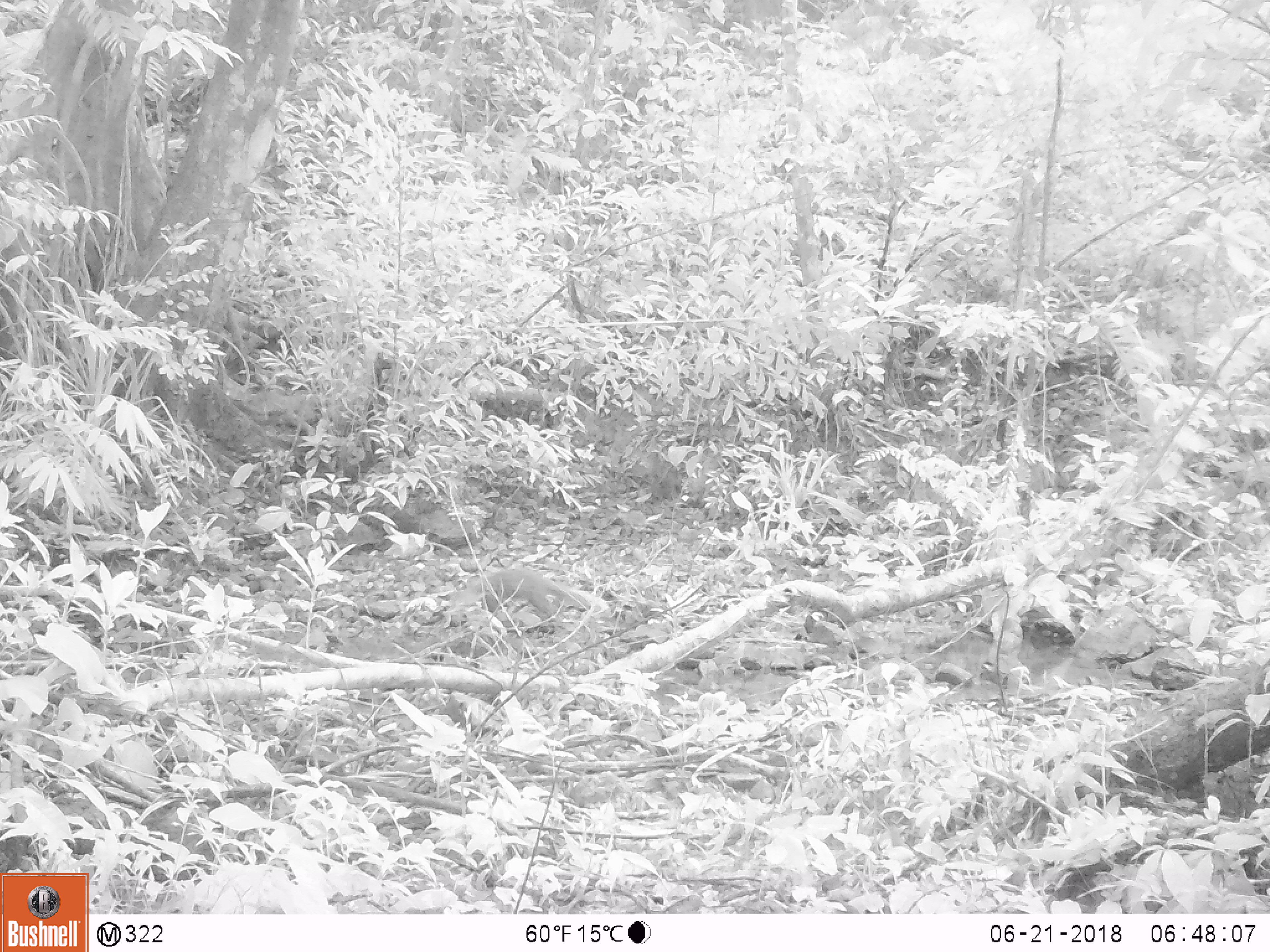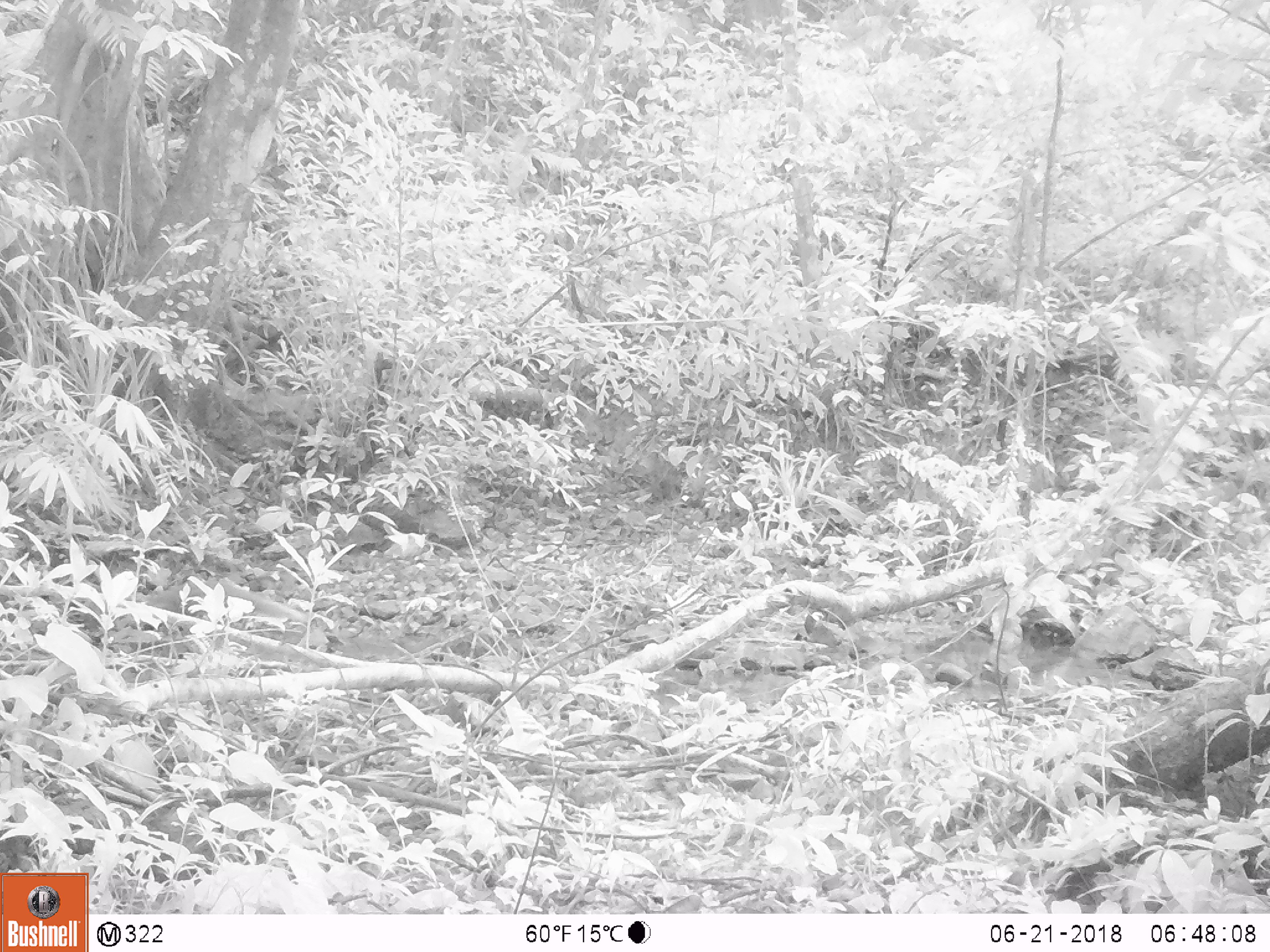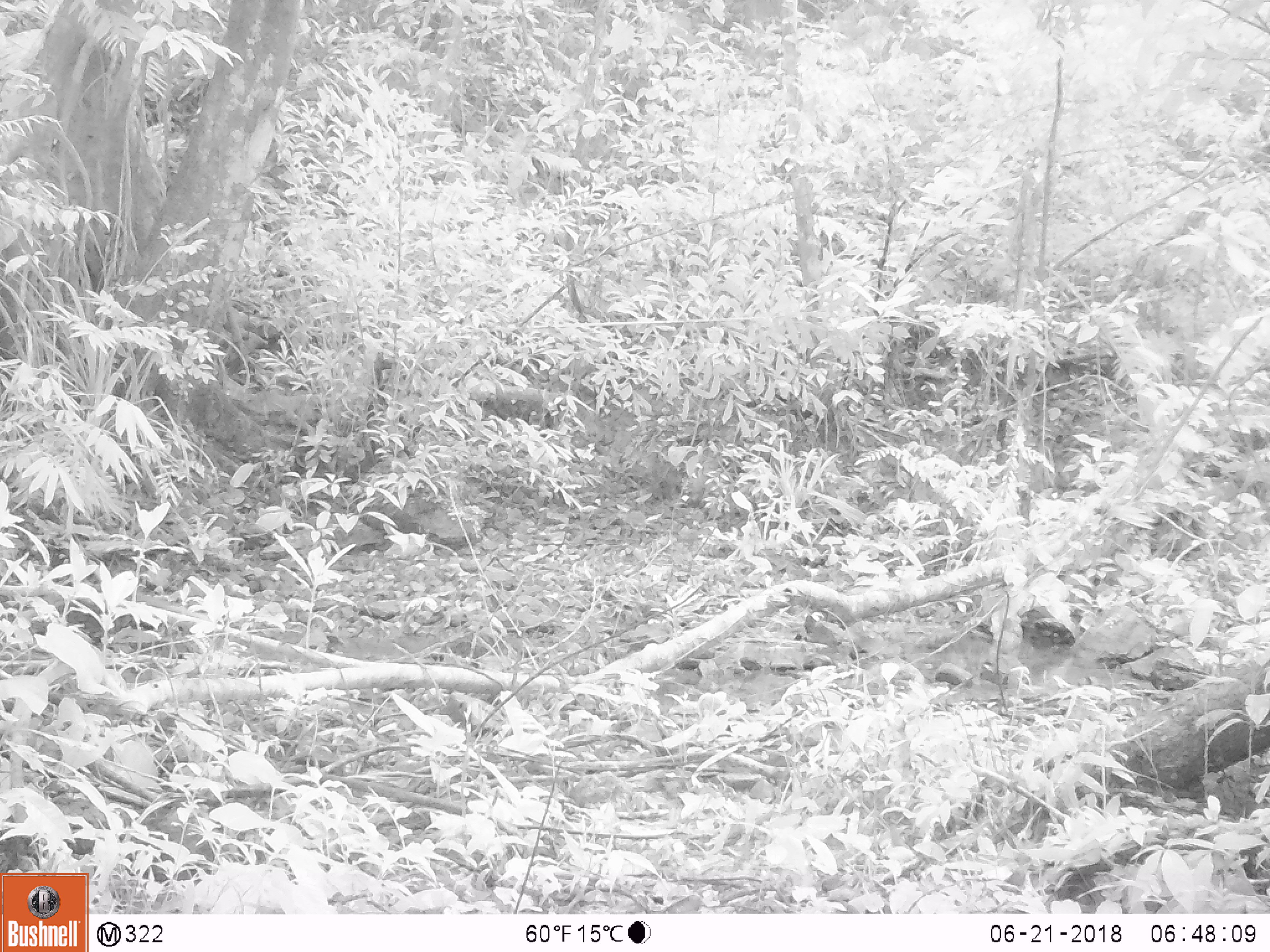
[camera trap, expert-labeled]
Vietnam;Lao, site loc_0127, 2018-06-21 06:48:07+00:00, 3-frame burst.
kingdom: Animalia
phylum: Chordata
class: Mammalia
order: Carnivora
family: Herpestidae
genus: Urva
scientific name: Urva urva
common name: crab-eating mongoose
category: crab eating mongoose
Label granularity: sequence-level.